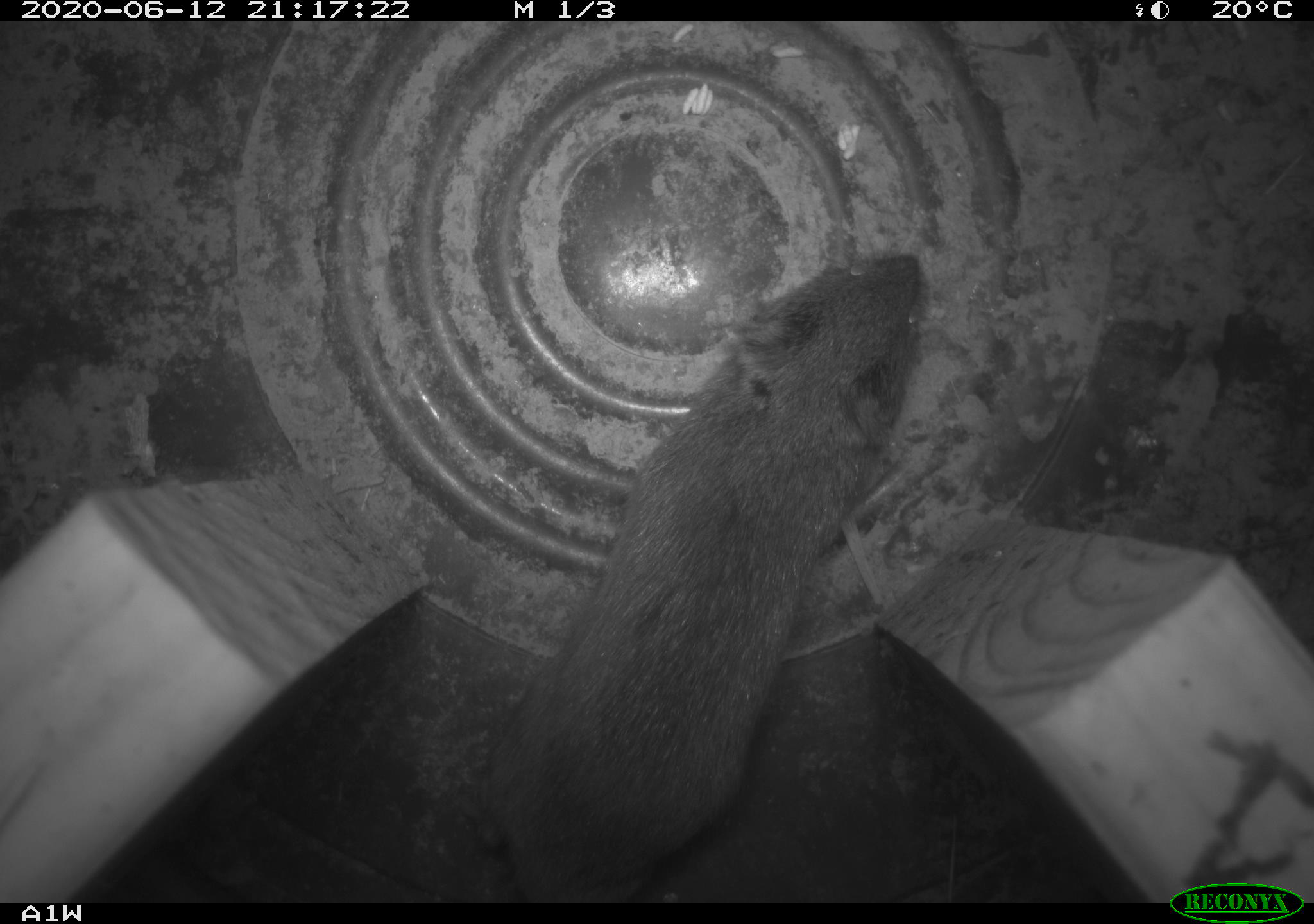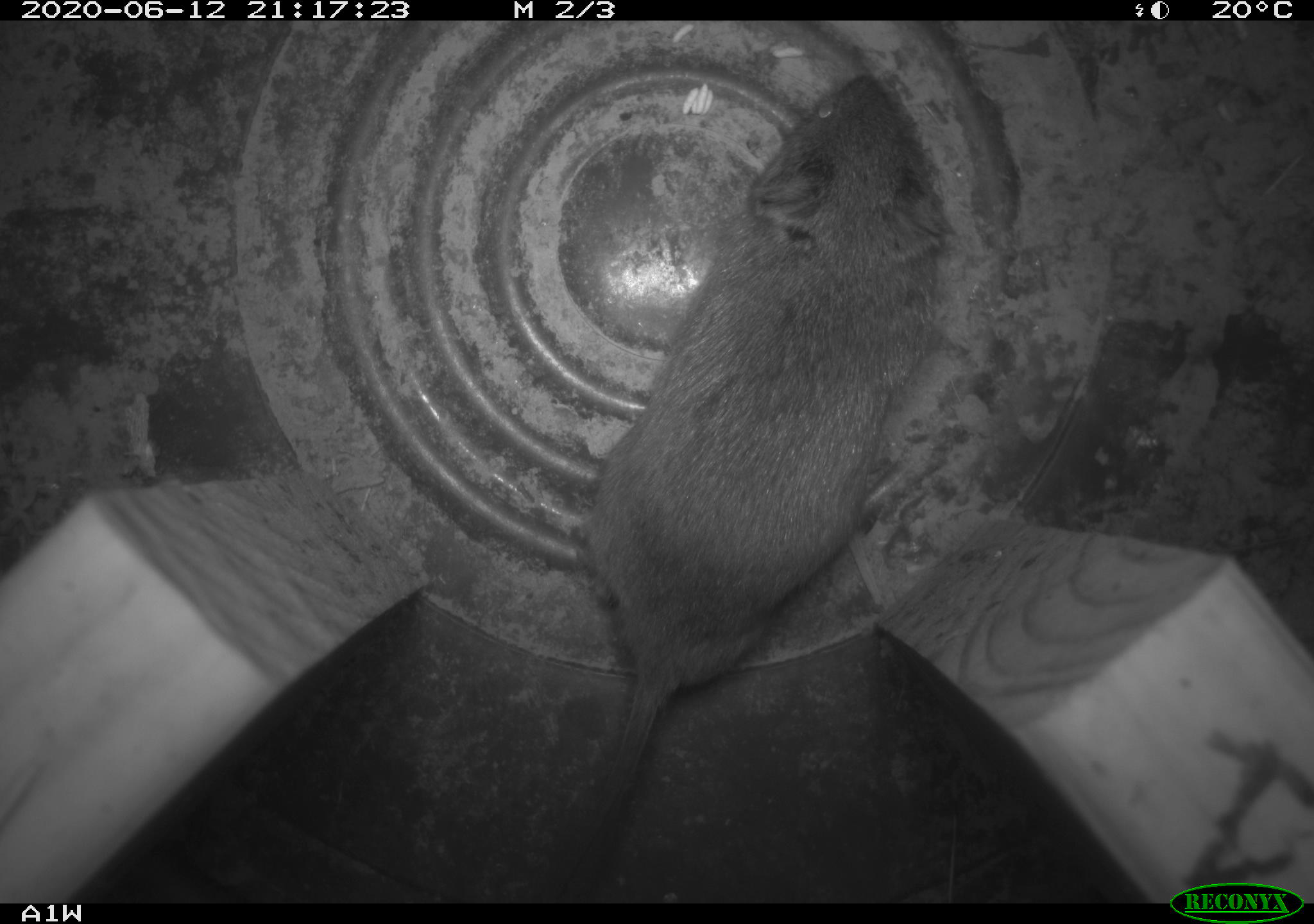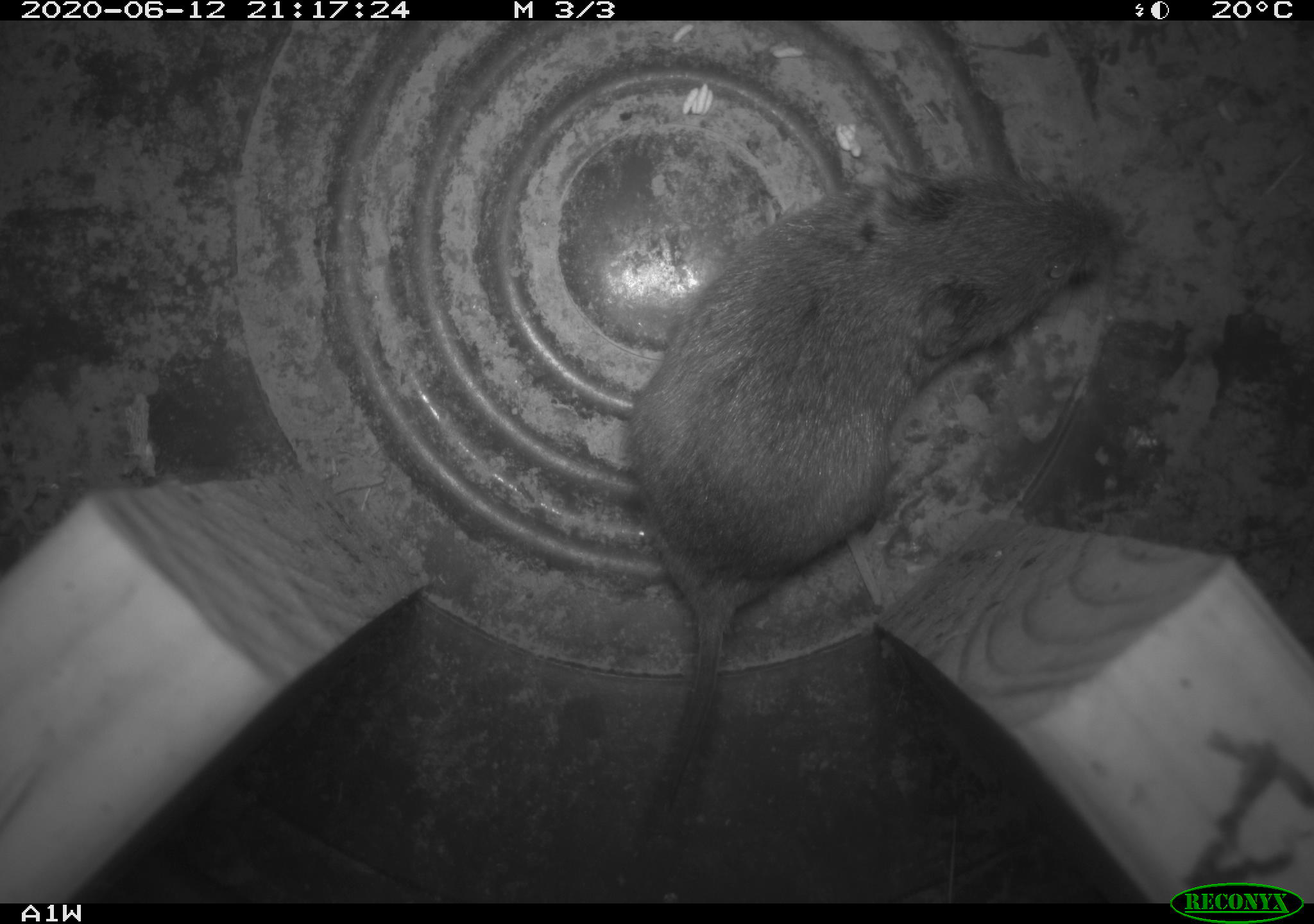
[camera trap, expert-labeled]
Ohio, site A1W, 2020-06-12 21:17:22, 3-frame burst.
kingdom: Animalia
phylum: Chordata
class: Mammalia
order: Rodentia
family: Cricetidae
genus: Microtus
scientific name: Microtus pennsylvanicus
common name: meadow vole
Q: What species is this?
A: Meadow vole (Microtus pennsylvanicus).